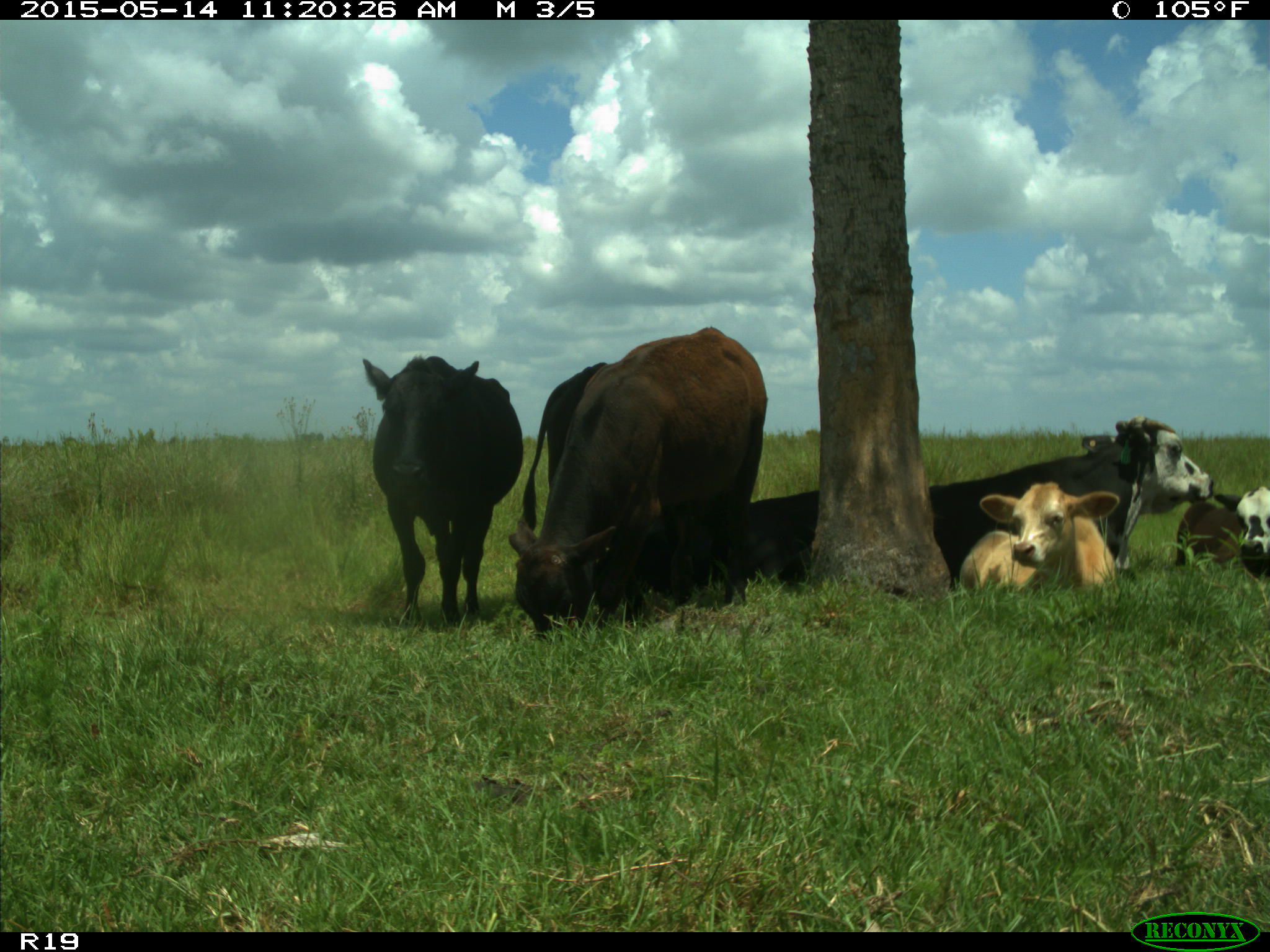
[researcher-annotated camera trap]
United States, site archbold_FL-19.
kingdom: Animalia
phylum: Chordata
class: Mammalia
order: Artiodactyla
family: Bovidae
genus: Bos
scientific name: Bos taurus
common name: domestic cow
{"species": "Bos taurus (domestic cow)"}